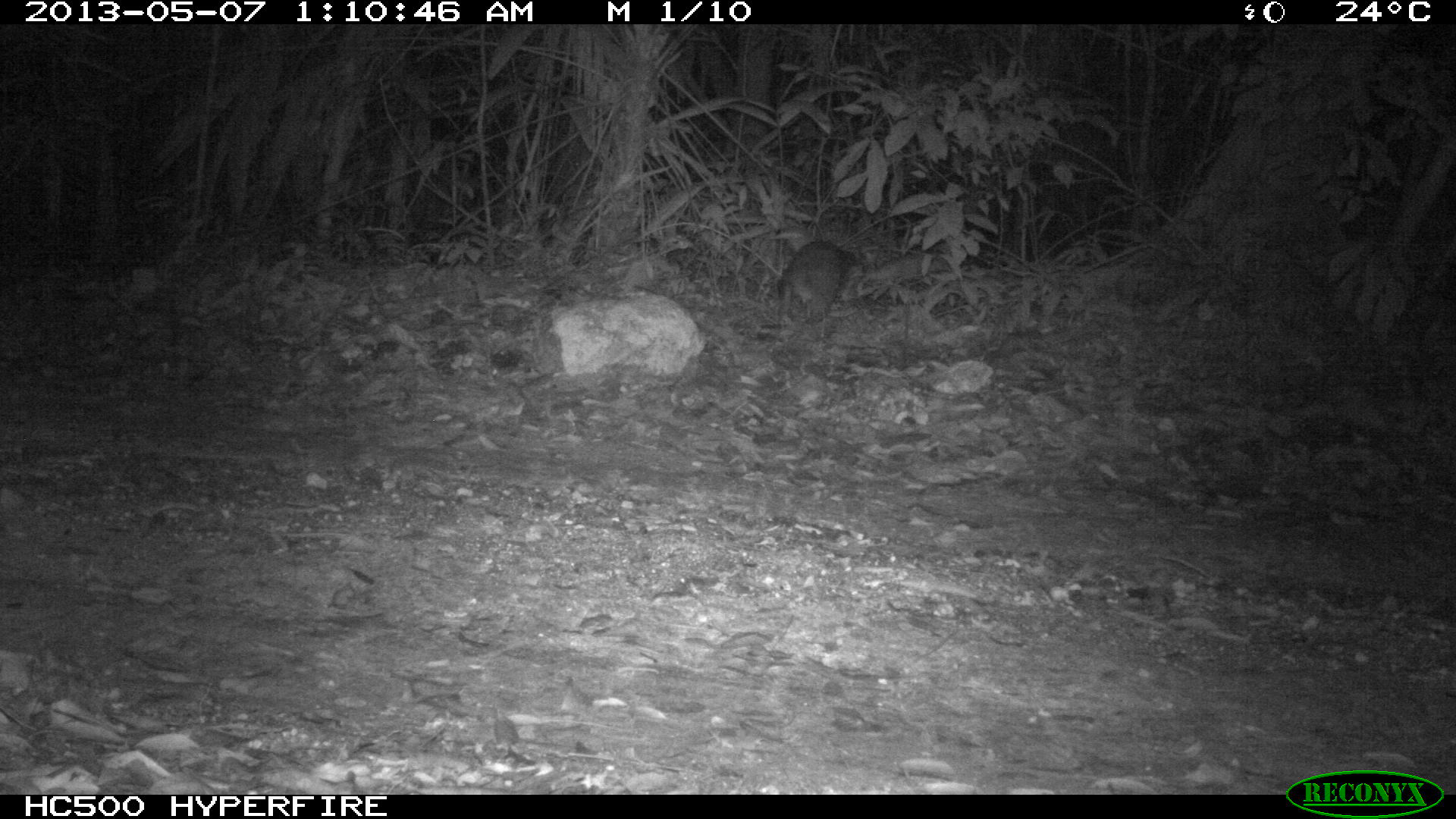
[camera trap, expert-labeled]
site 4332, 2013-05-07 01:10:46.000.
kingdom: Animalia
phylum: Chordata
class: Mammalia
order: Rodentia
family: Cuniculidae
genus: Cuniculus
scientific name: Cuniculus paca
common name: lowland paca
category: agouti paca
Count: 1.